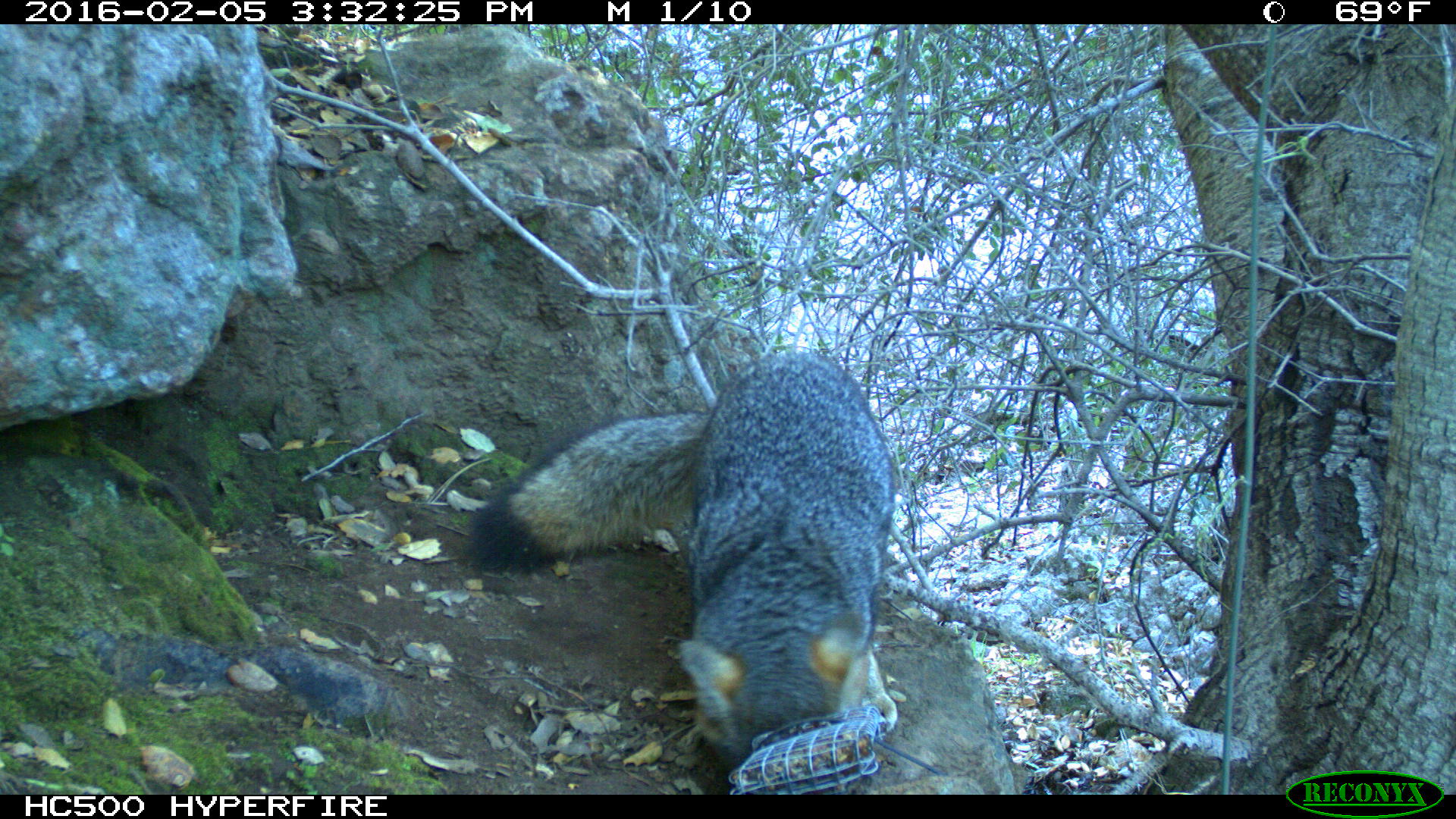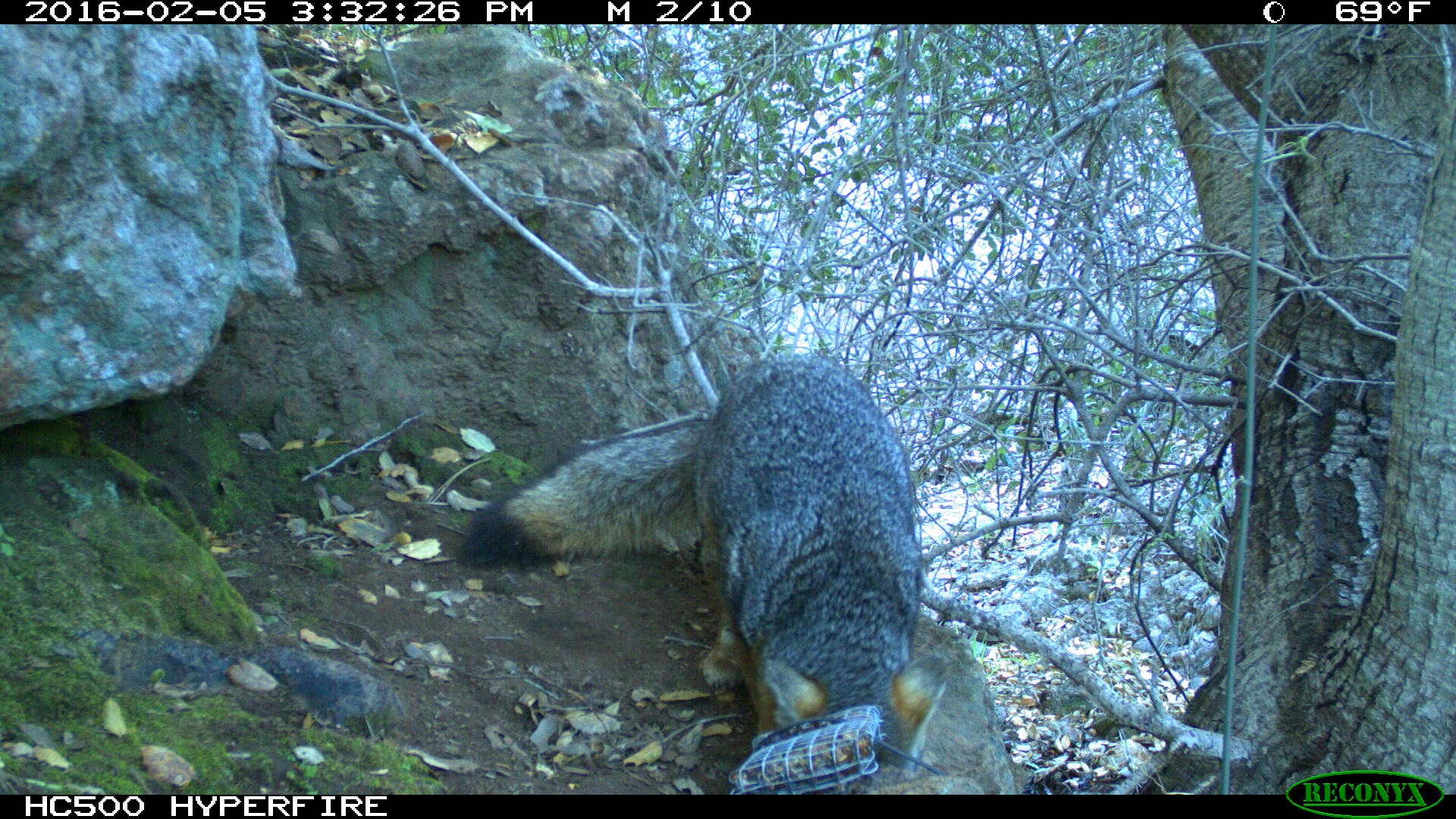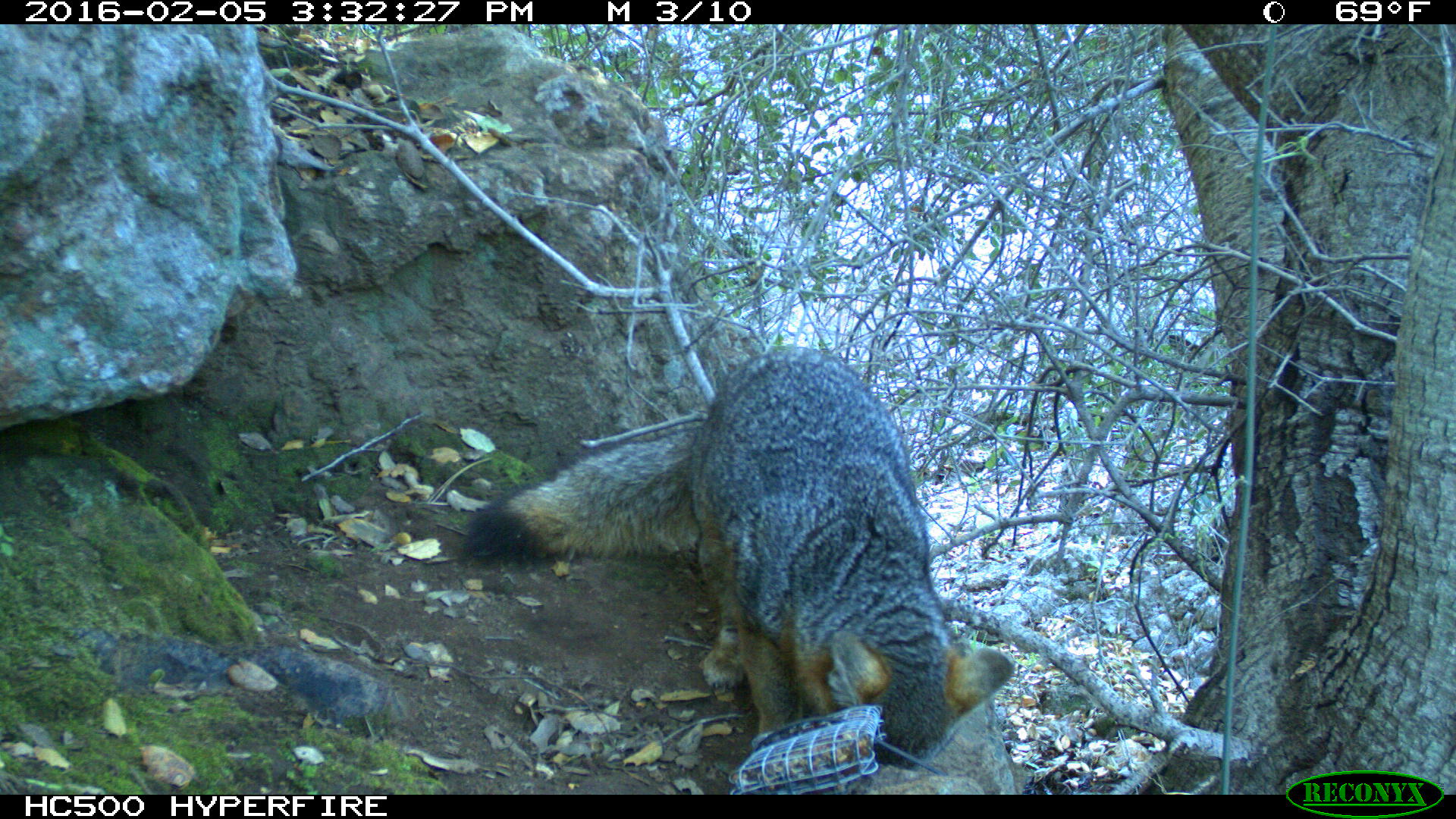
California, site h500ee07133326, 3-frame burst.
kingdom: Animalia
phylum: Chordata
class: Mammalia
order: Carnivora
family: Canidae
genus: Urocyon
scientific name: Urocyon littoralis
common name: island fox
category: fox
Fox (island fox) (Urocyon littoralis).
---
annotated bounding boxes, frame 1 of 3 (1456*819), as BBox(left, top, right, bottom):
fox: BBox(469, 348, 897, 789)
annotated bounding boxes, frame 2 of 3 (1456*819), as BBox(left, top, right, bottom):
fox: BBox(458, 359, 951, 774)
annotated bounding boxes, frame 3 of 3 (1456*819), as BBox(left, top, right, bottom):
fox: BBox(458, 350, 1012, 769)